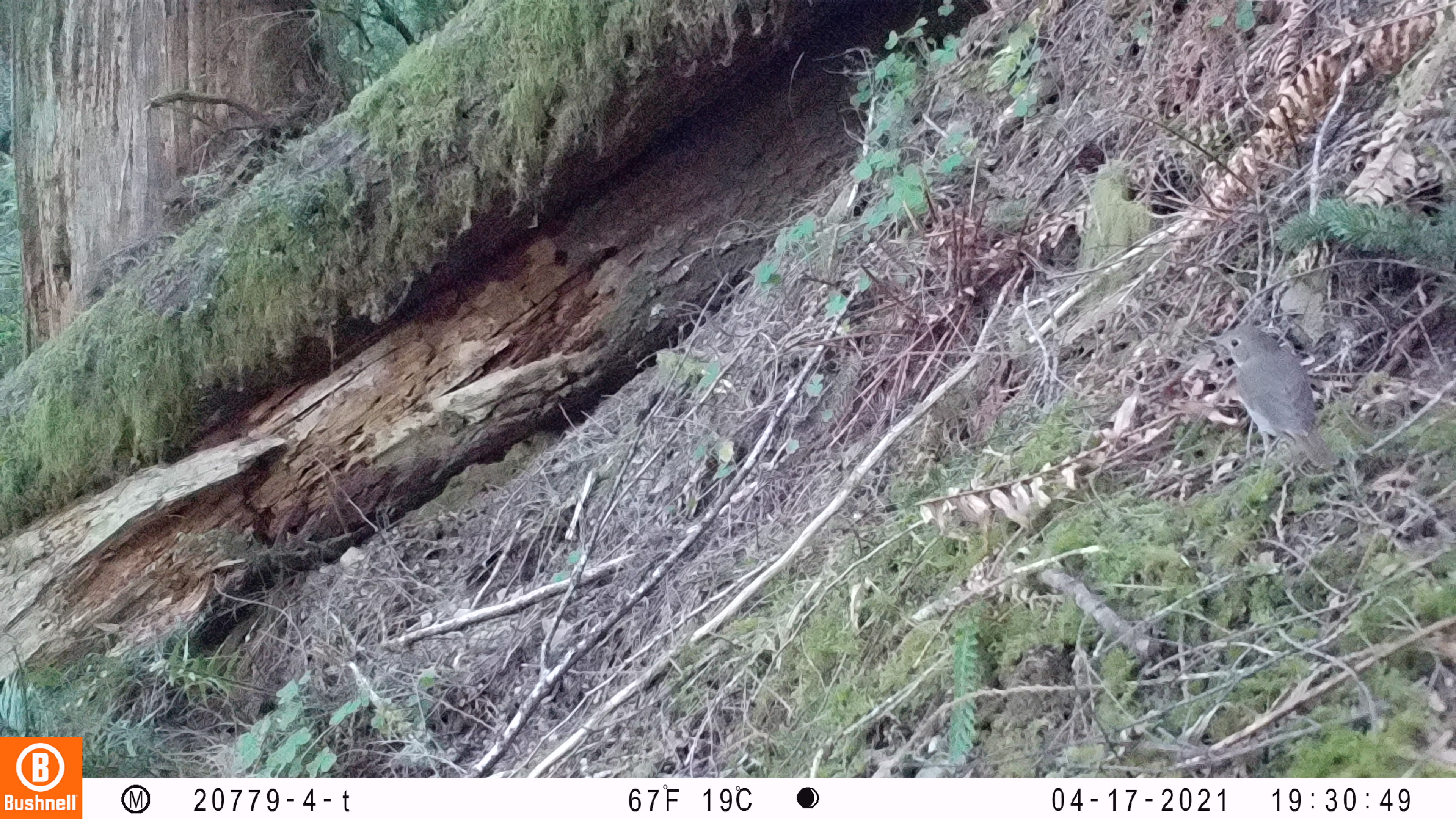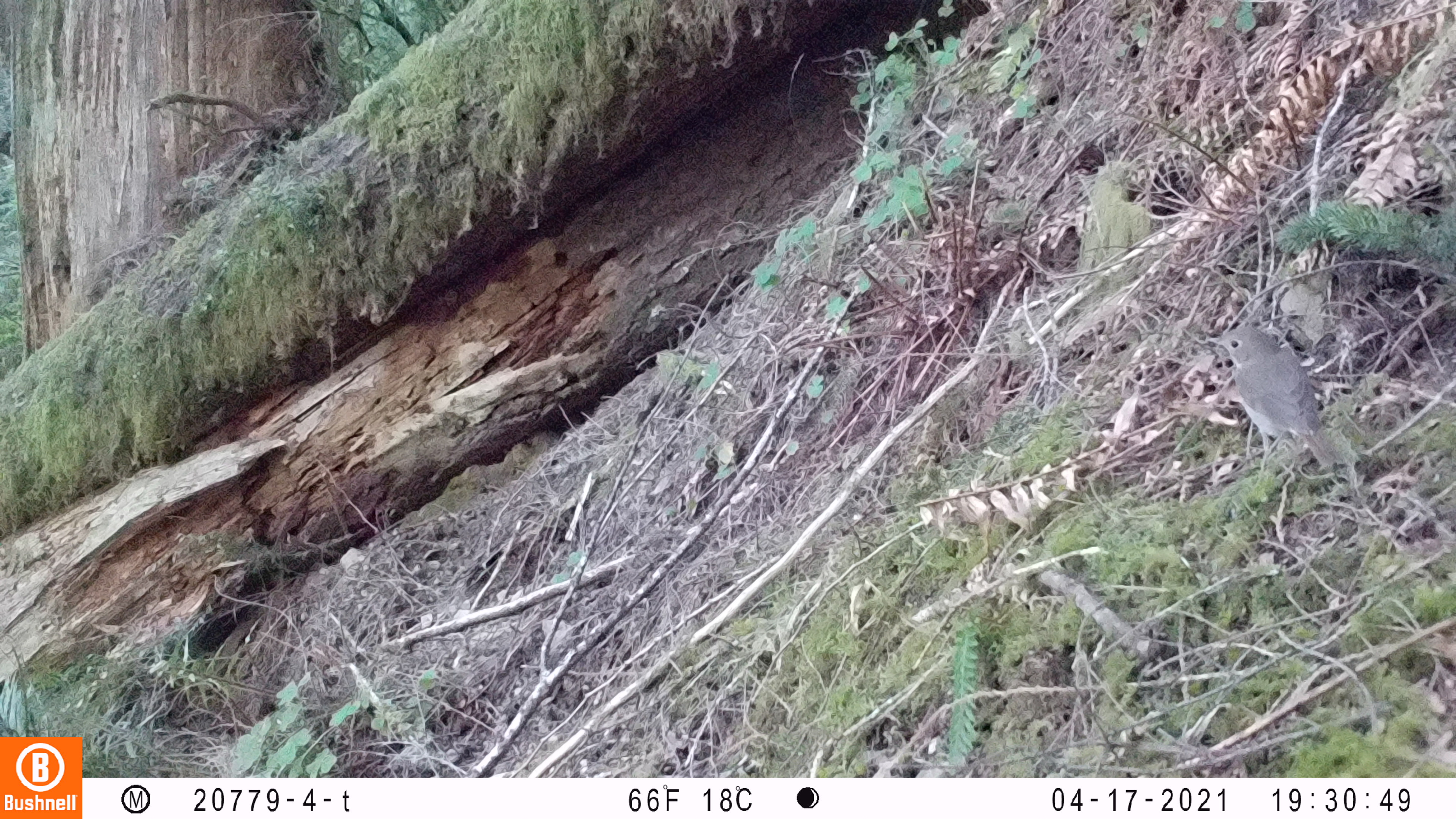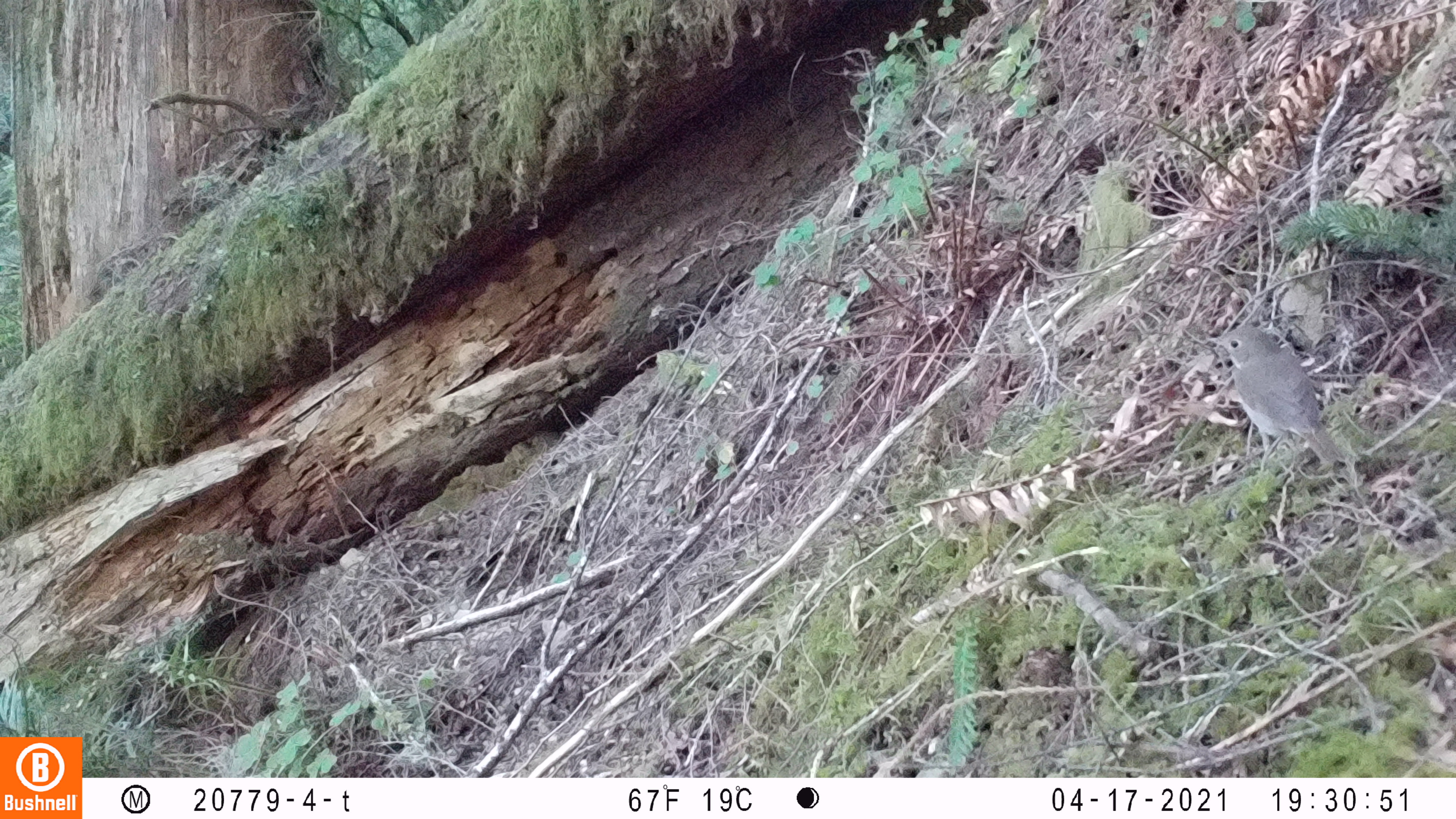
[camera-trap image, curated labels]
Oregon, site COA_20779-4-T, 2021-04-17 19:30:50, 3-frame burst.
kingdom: Animalia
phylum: Chordata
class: Aves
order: Passeriformes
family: Turdidae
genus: Catharus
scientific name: Catharus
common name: brown thrushes and nightingale-thrushes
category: catharus species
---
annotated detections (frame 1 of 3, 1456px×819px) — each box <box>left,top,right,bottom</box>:
catharus species: <box>1172,302,1362,509</box>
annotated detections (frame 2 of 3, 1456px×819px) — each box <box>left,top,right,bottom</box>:
catharus species: <box>1182,296,1373,506</box>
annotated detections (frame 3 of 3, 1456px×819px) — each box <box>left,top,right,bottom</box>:
catharus species: <box>1195,308,1365,503</box>